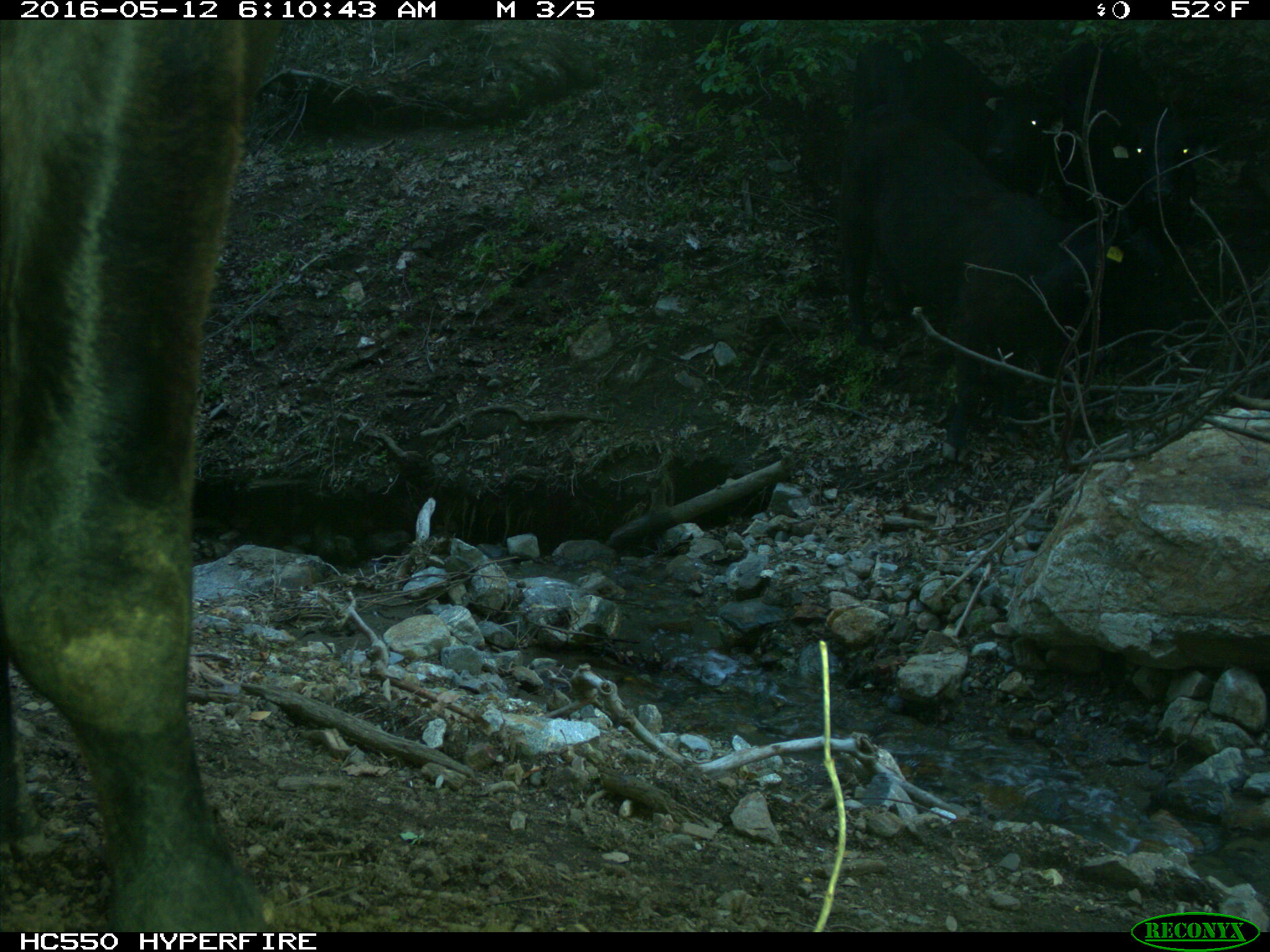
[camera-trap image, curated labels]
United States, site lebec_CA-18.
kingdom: Animalia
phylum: Chordata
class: Mammalia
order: Artiodactyla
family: Bovidae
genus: Bos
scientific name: Bos taurus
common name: domestic cow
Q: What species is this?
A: Bos taurus (domestic cow).